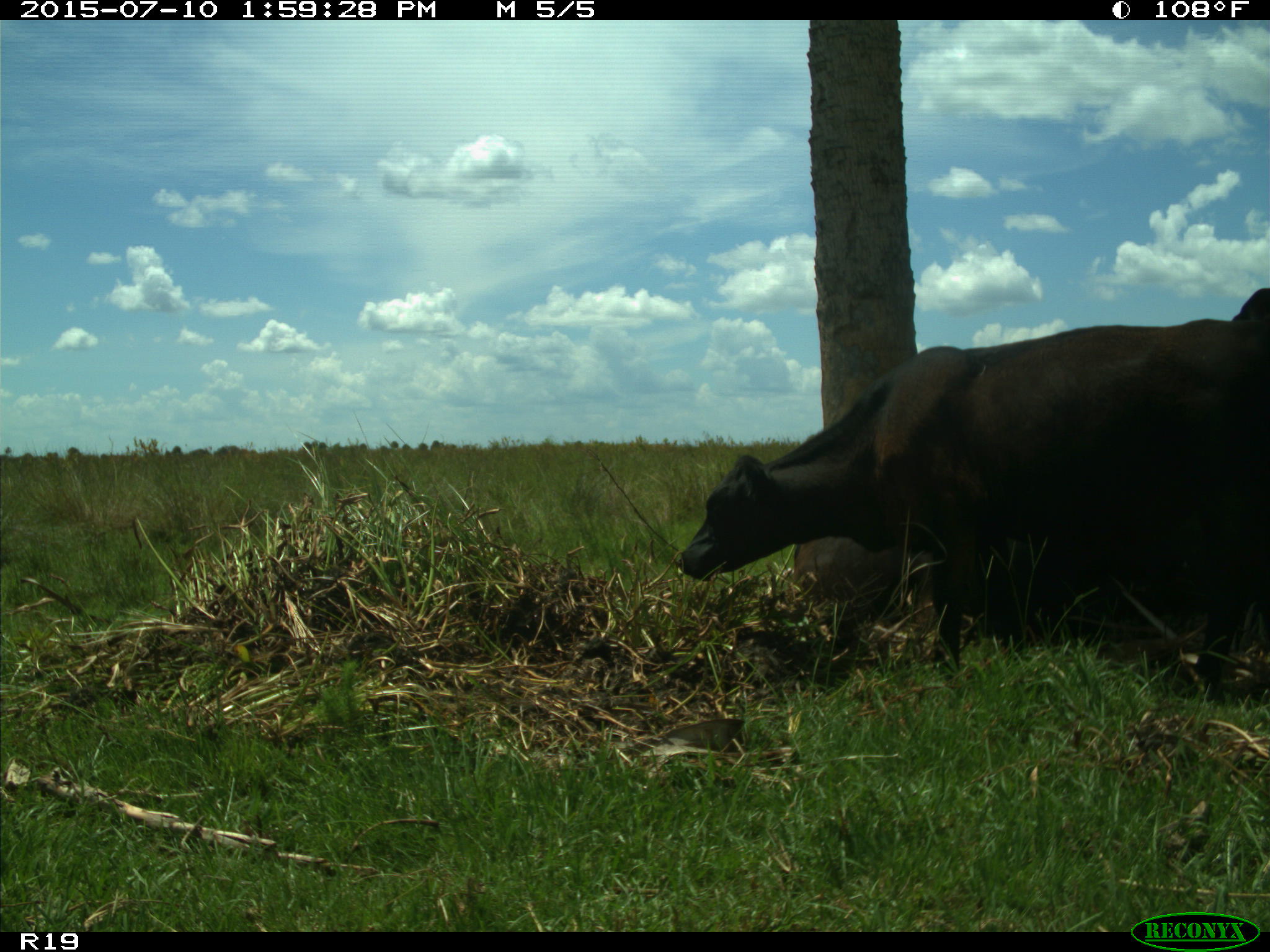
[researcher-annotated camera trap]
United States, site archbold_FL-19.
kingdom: Animalia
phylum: Chordata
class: Mammalia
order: Artiodactyla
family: Bovidae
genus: Bos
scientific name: Bos taurus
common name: domestic cow